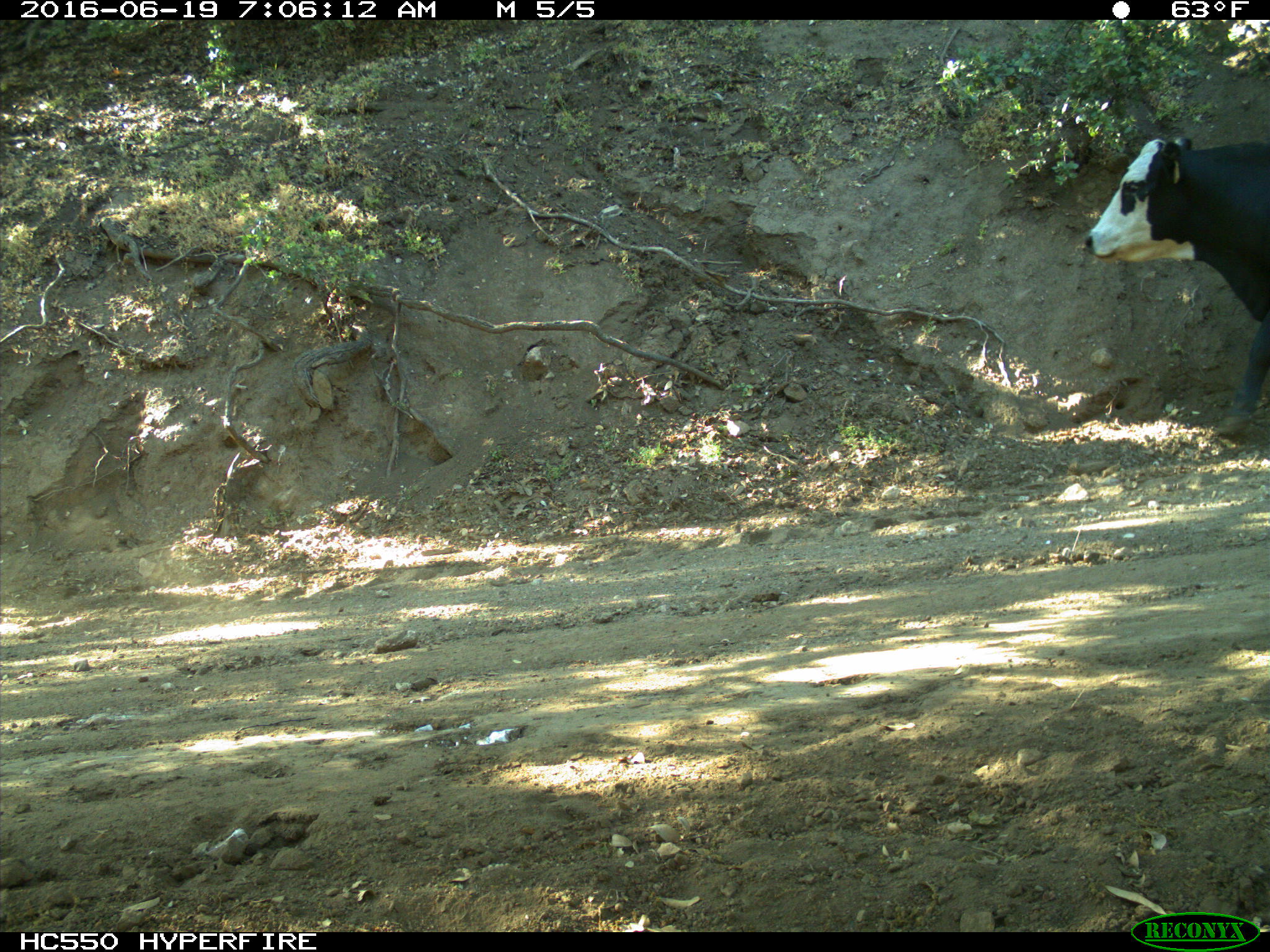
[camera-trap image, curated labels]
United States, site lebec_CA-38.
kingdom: Animalia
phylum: Chordata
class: Mammalia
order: Artiodactyla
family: Bovidae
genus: Bos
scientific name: Bos taurus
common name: domestic cow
Bos taurus (domestic cow).